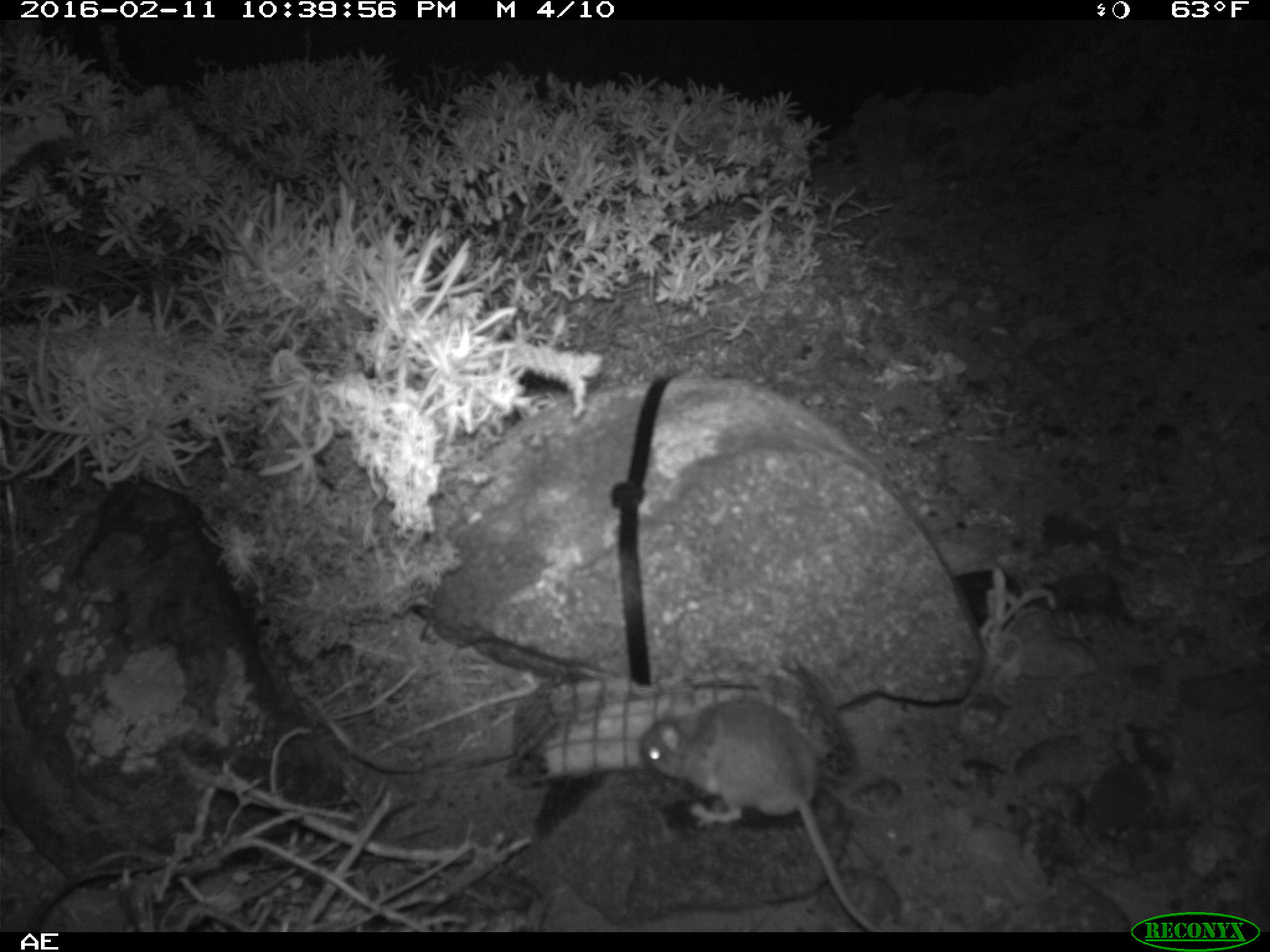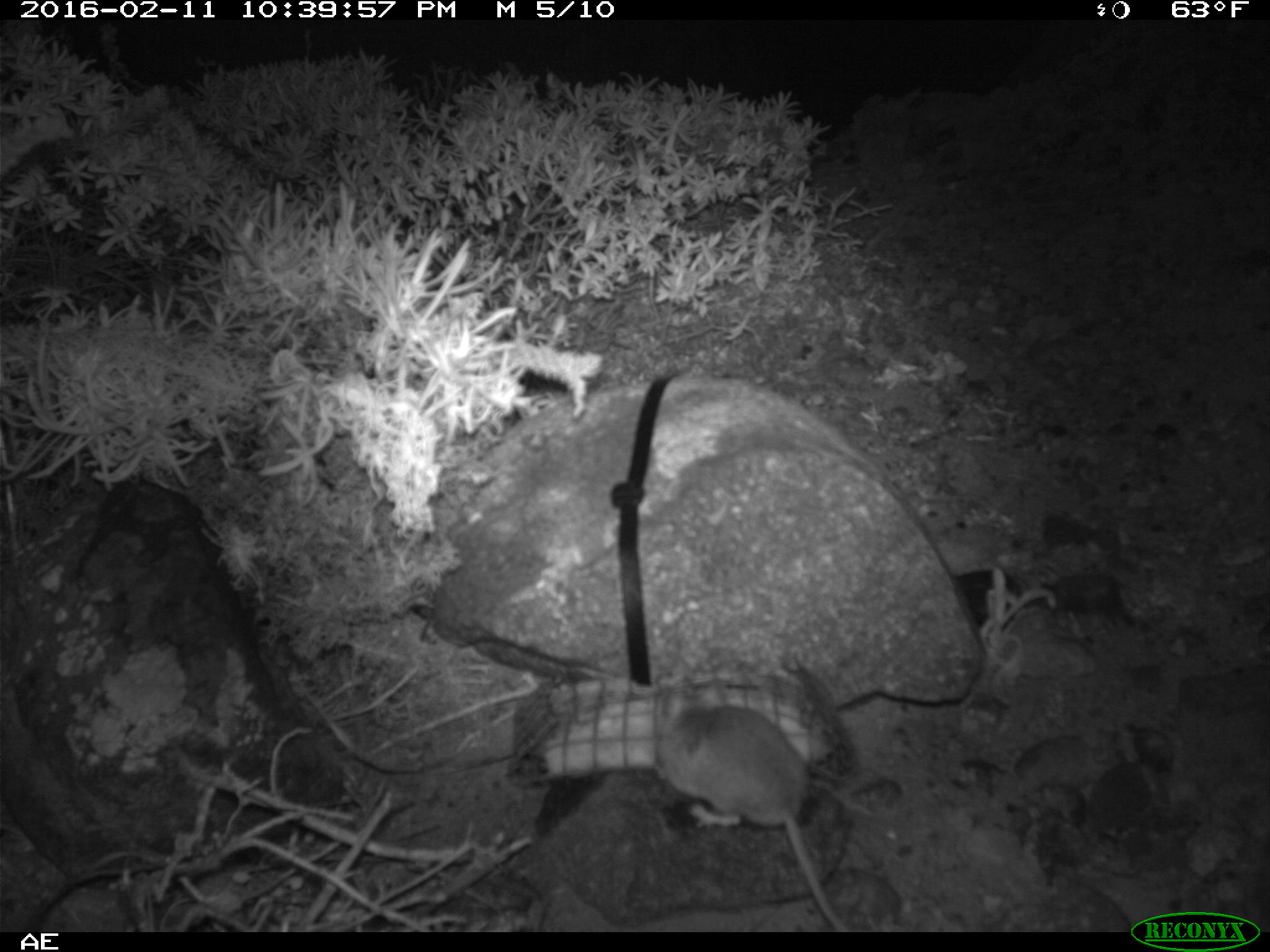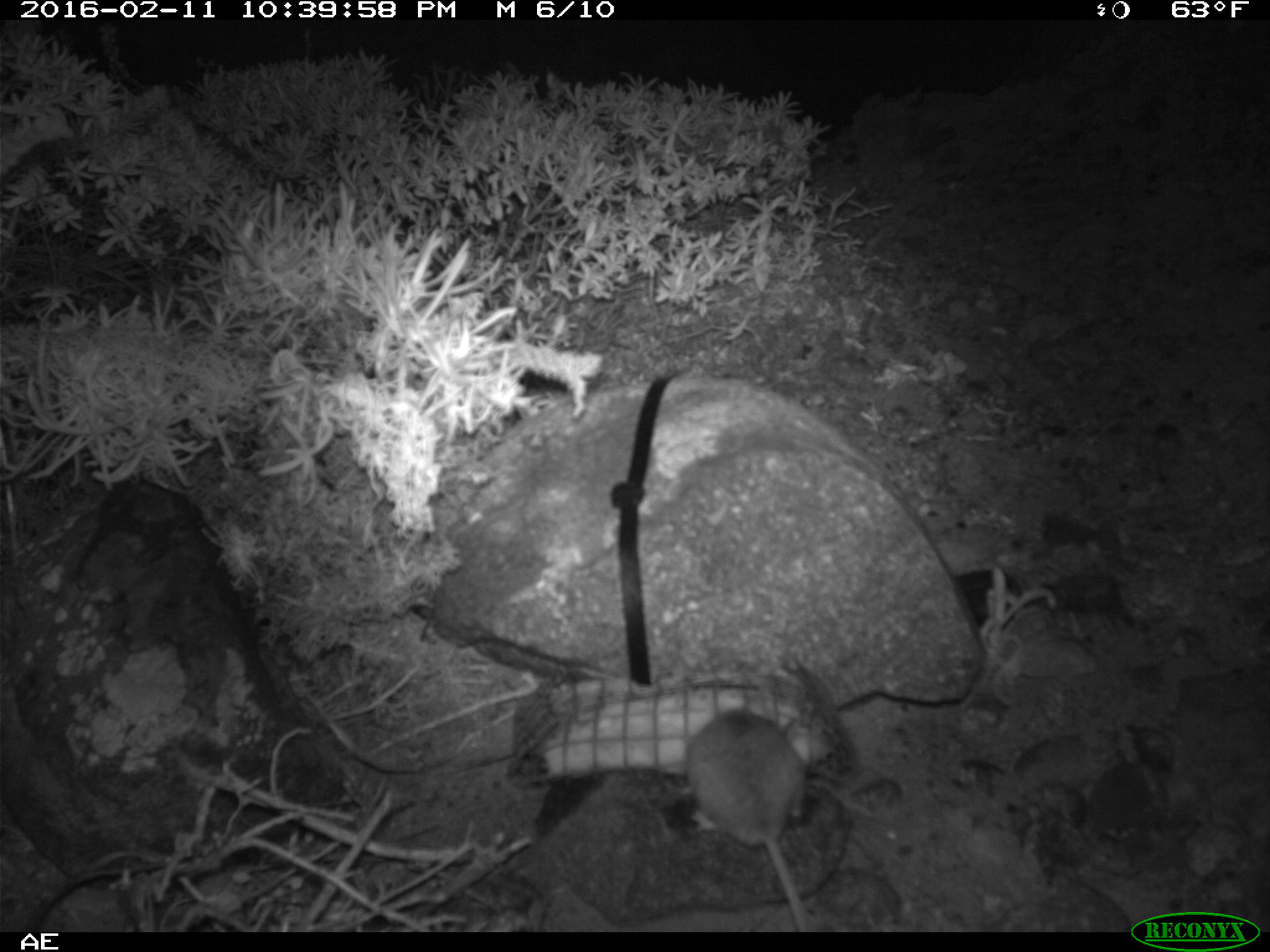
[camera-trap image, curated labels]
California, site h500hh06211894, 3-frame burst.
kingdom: Animalia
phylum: Chordata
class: Mammalia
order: Rodentia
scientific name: Rodentia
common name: rodent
Rodent (Rodentia).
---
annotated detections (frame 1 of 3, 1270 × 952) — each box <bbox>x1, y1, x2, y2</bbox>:
rodent: <bbox>640, 697, 880, 930</bbox>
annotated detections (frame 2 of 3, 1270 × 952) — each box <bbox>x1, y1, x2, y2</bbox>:
rodent: <bbox>657, 675, 846, 930</bbox>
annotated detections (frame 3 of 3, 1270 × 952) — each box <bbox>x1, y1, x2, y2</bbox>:
rodent: <bbox>681, 705, 812, 932</bbox>